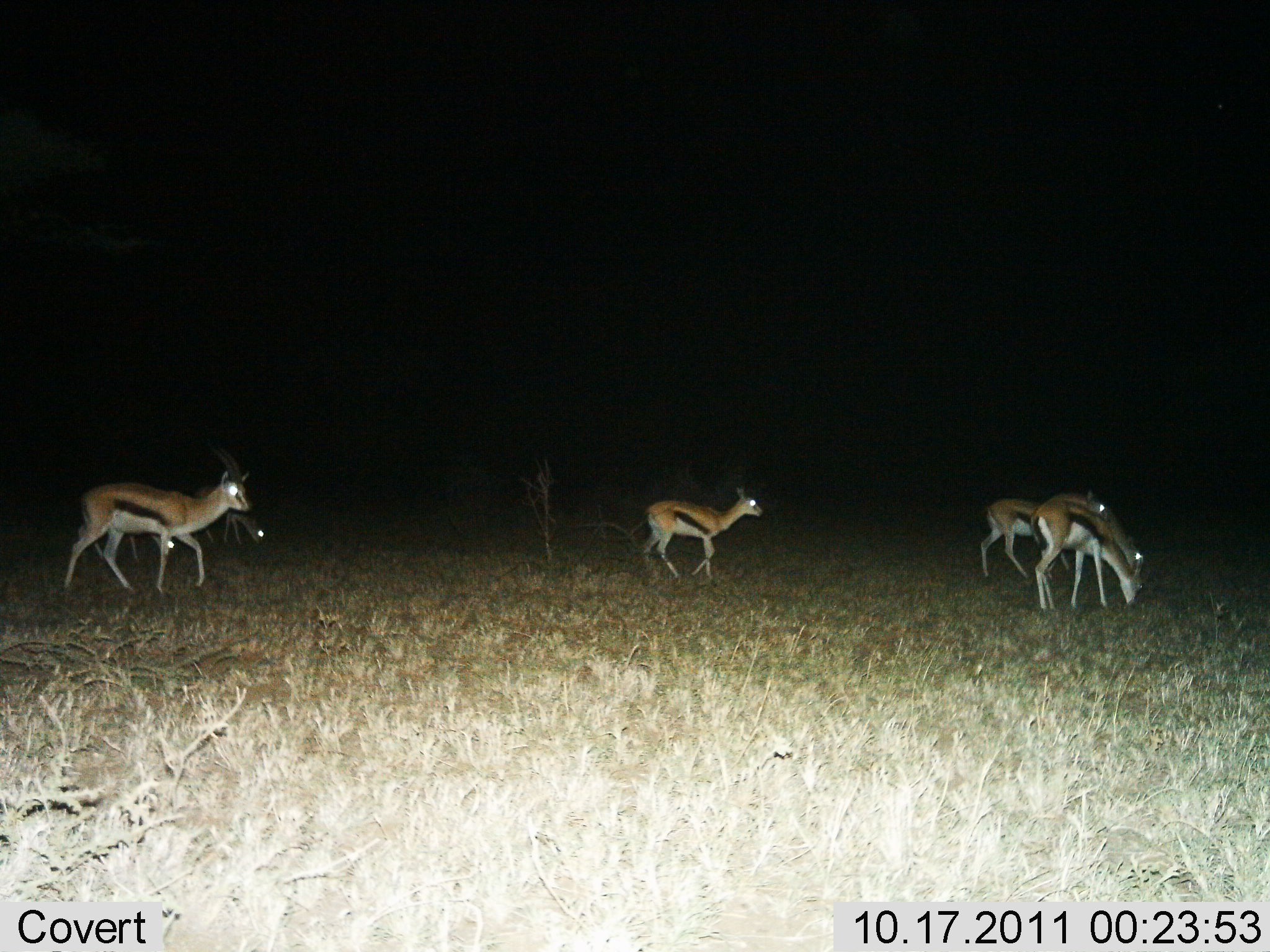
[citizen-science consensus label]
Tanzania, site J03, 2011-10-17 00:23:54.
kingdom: Animalia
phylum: Chordata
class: Mammalia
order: Artiodactyla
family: Bovidae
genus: Eudorcas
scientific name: Eudorcas thomsonii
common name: thomson's gazelle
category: gazellethomsons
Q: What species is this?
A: Gazellethomsons (thomson's gazelle) (Eudorcas thomsonii).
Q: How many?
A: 6.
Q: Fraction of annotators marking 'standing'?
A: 54%.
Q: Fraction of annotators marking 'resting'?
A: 0%.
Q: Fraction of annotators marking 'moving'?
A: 54%.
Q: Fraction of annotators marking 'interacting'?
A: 0%.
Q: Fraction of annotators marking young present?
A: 23%.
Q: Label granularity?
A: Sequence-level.